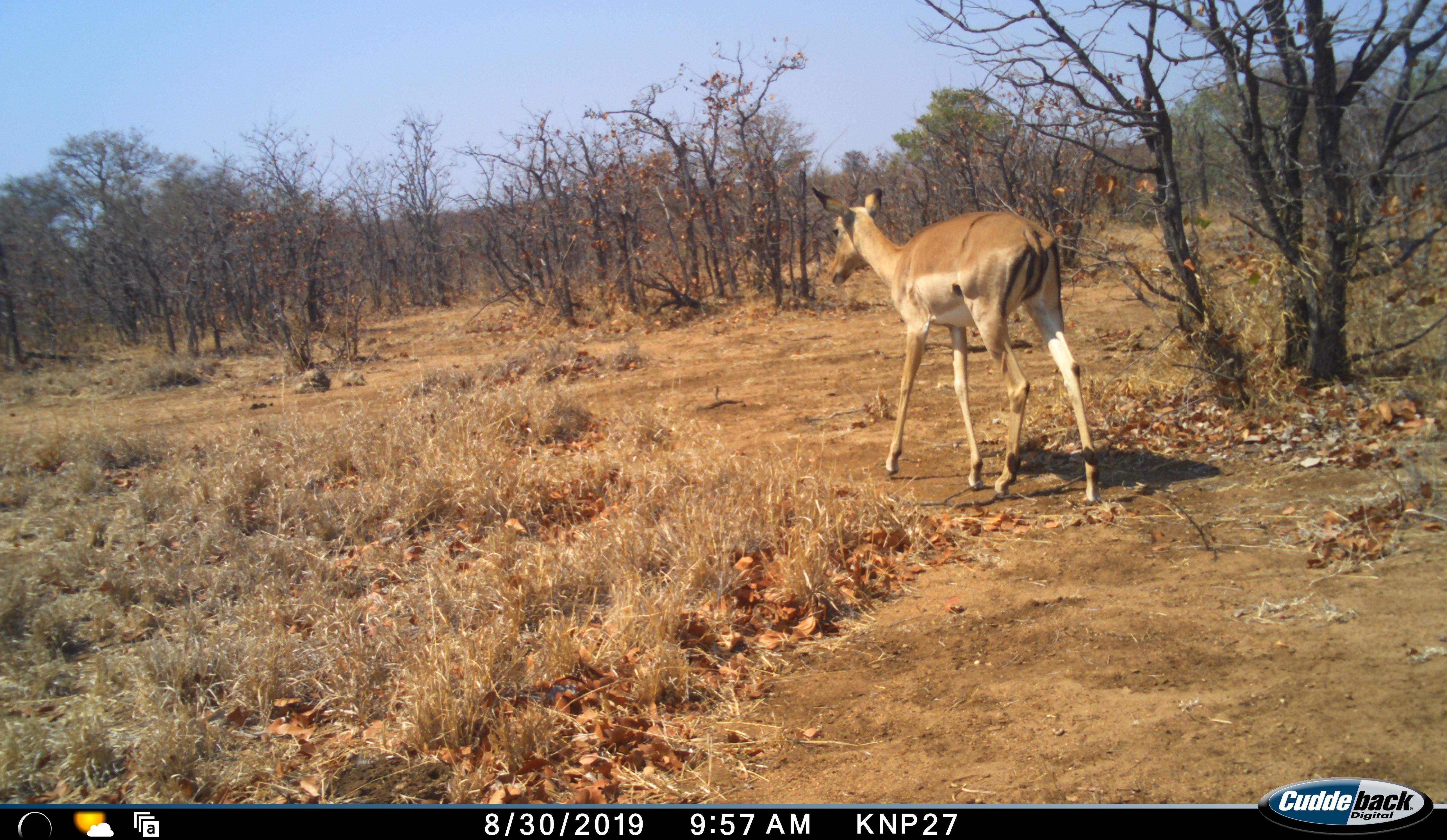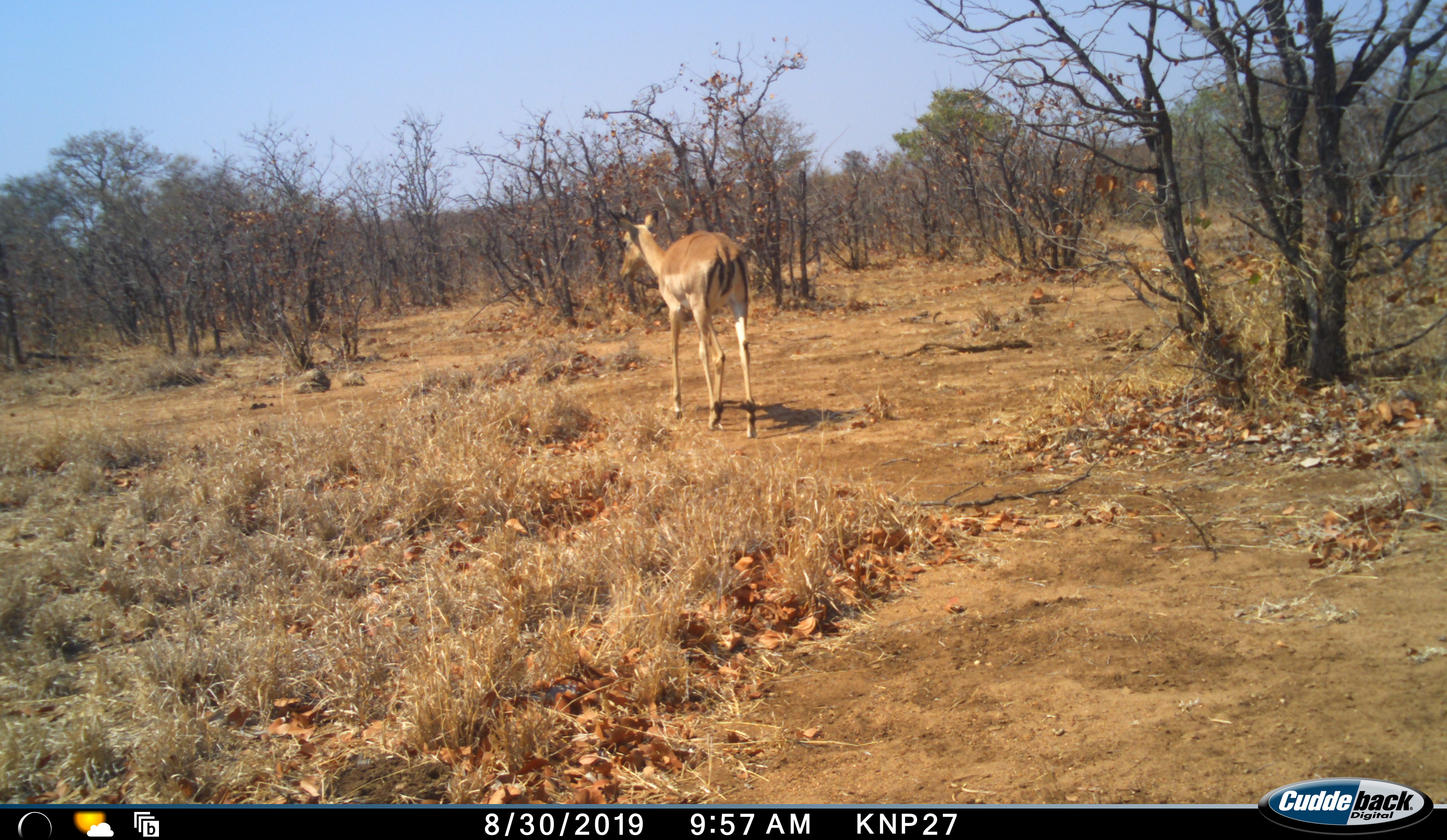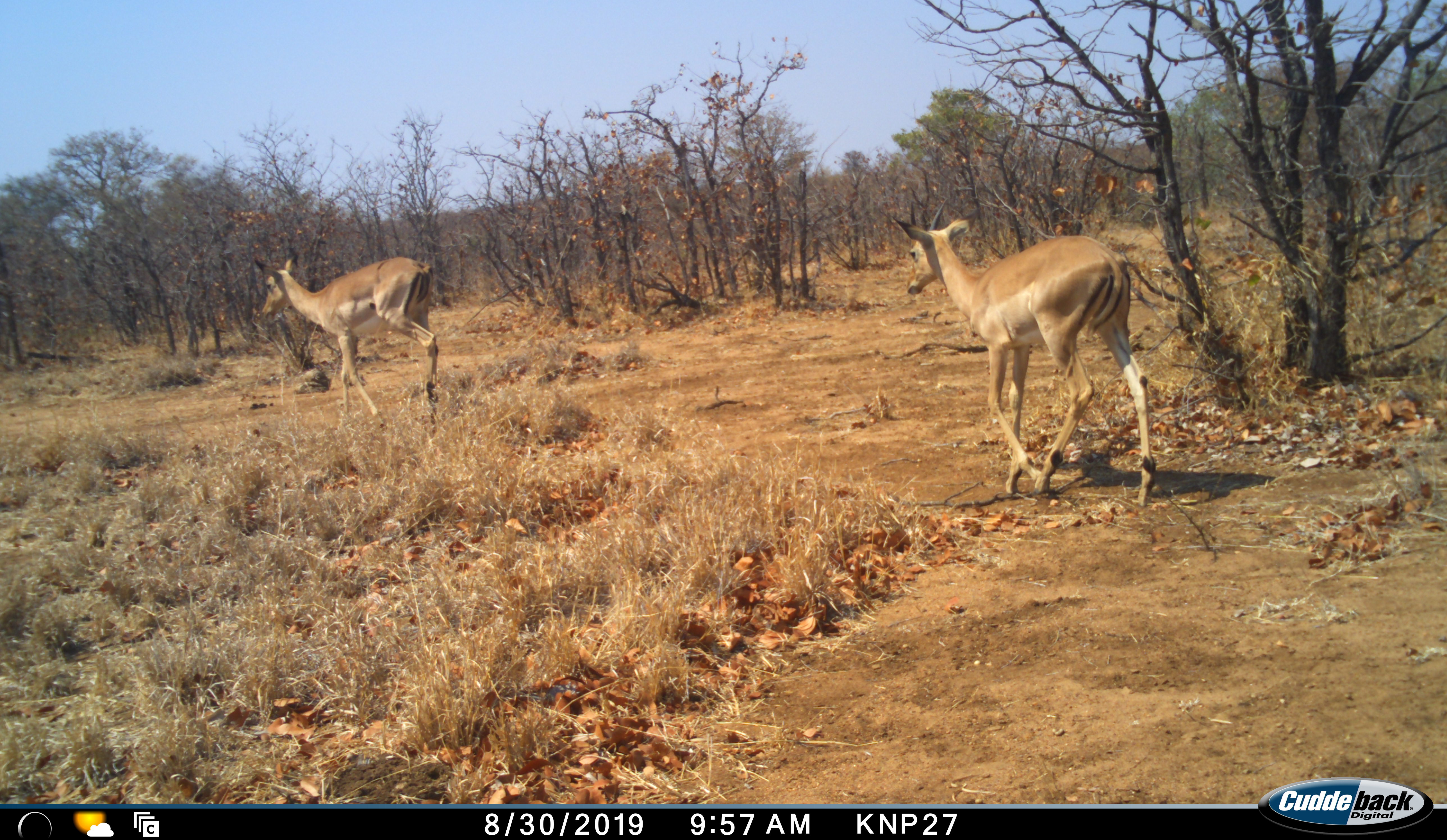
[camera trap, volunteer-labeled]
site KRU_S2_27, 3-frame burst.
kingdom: Animalia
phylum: Chordata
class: Mammalia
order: Artiodactyla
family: Bovidae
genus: Aepyceros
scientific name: Aepyceros melampus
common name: impala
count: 2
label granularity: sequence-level